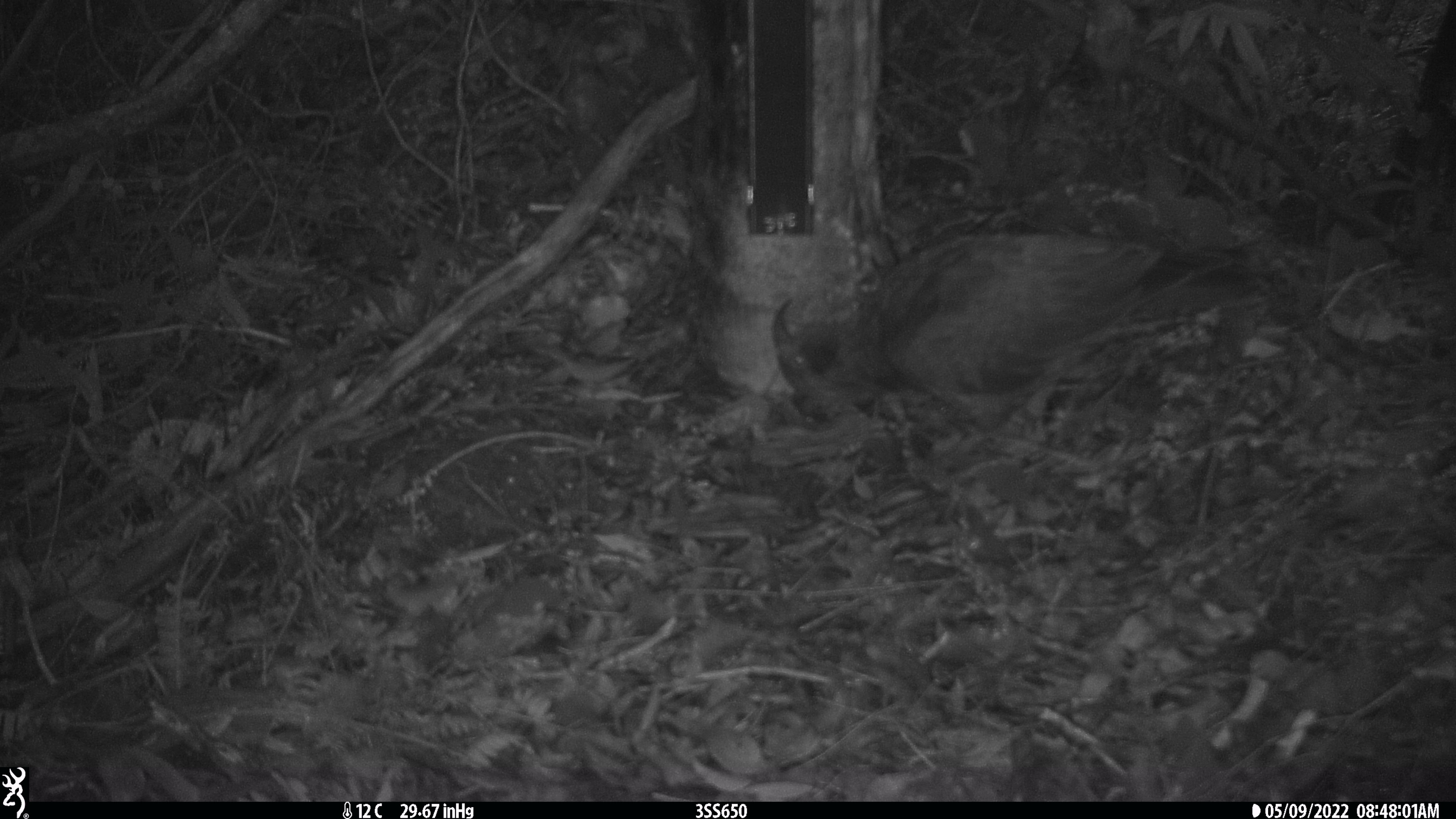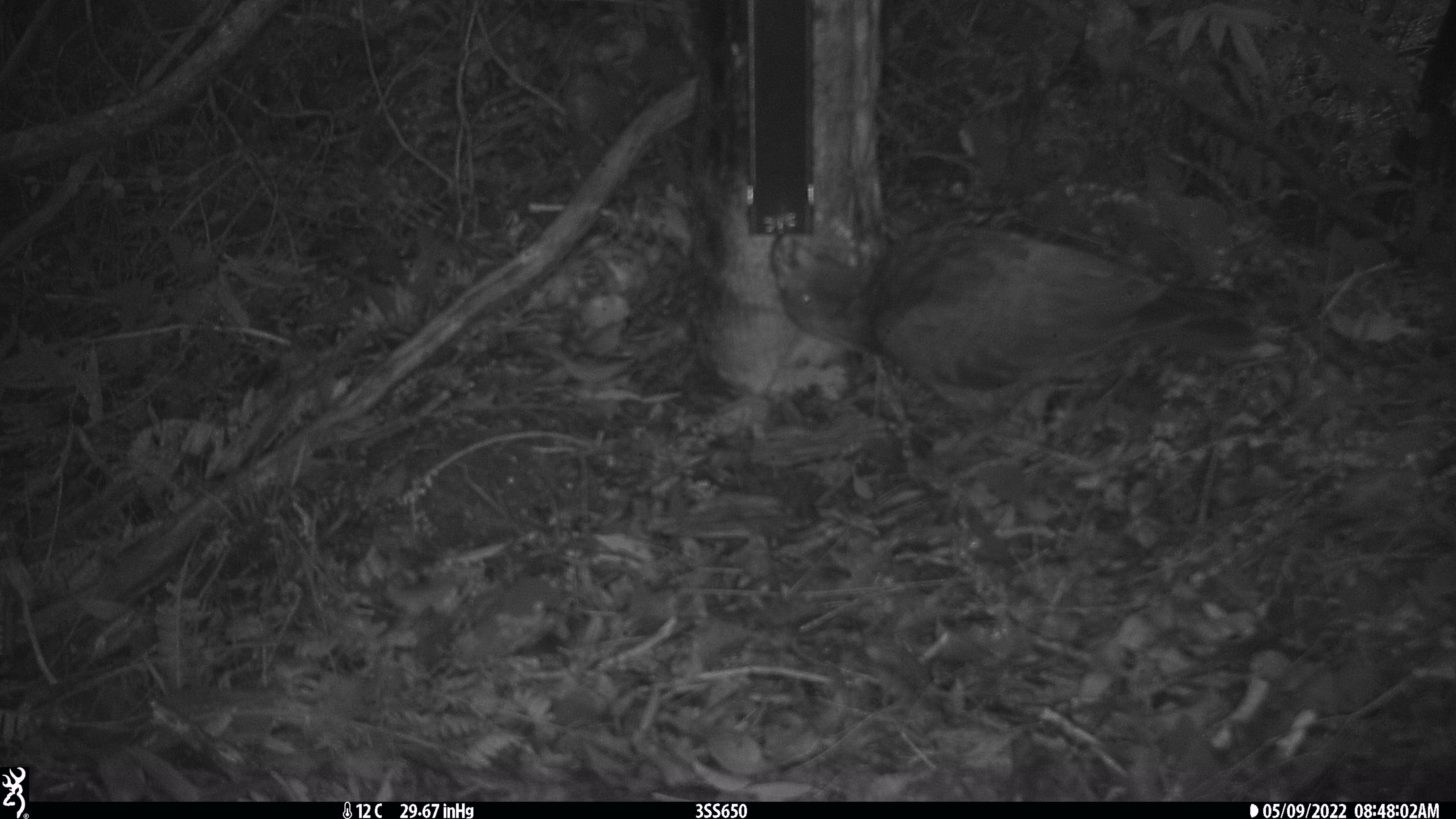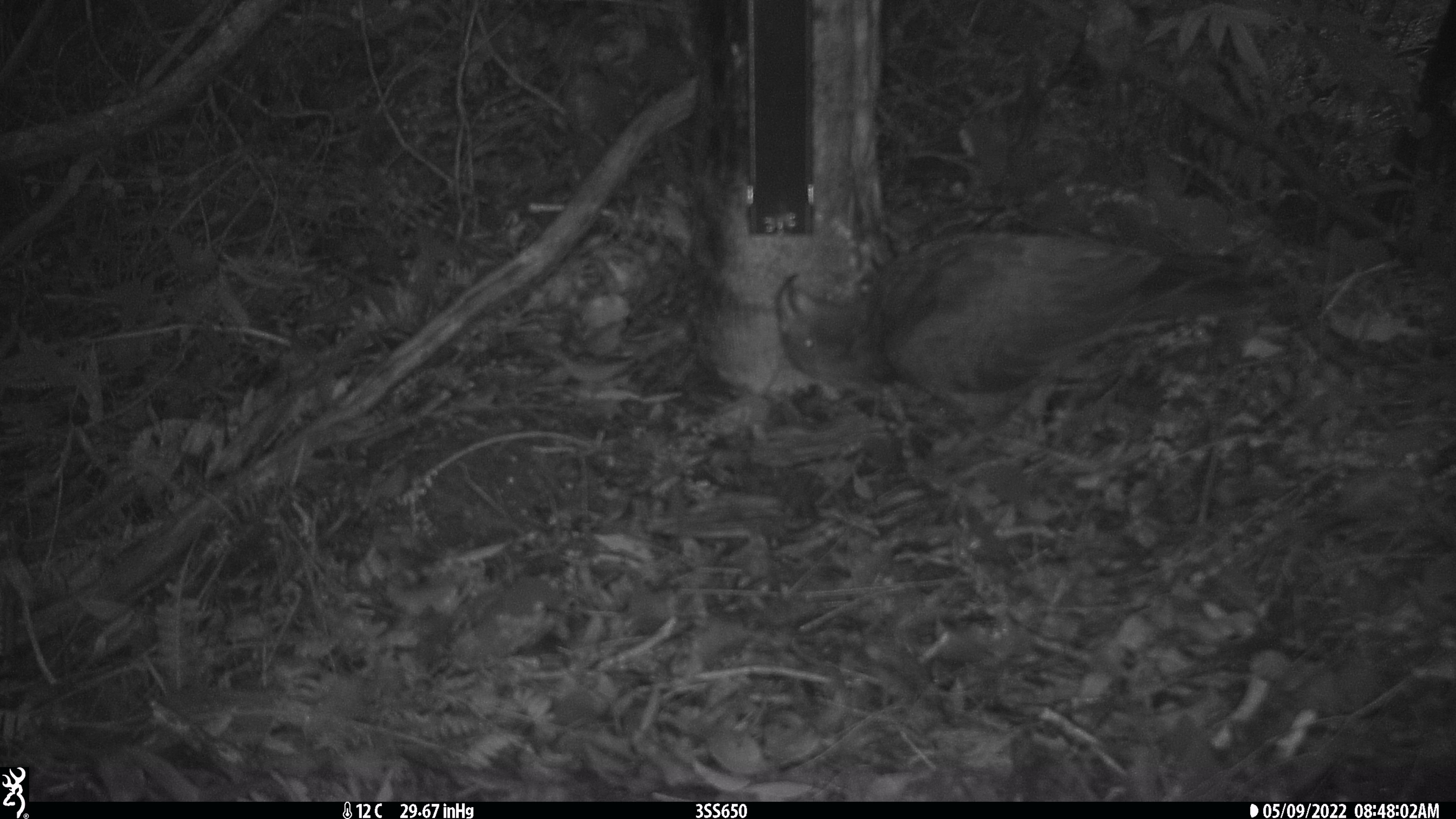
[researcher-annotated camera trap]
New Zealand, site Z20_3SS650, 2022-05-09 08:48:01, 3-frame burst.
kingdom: Animalia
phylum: Chordata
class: Aves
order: Psittaciformes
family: Strigopidae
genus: Nestor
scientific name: Nestor notabilis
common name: kea